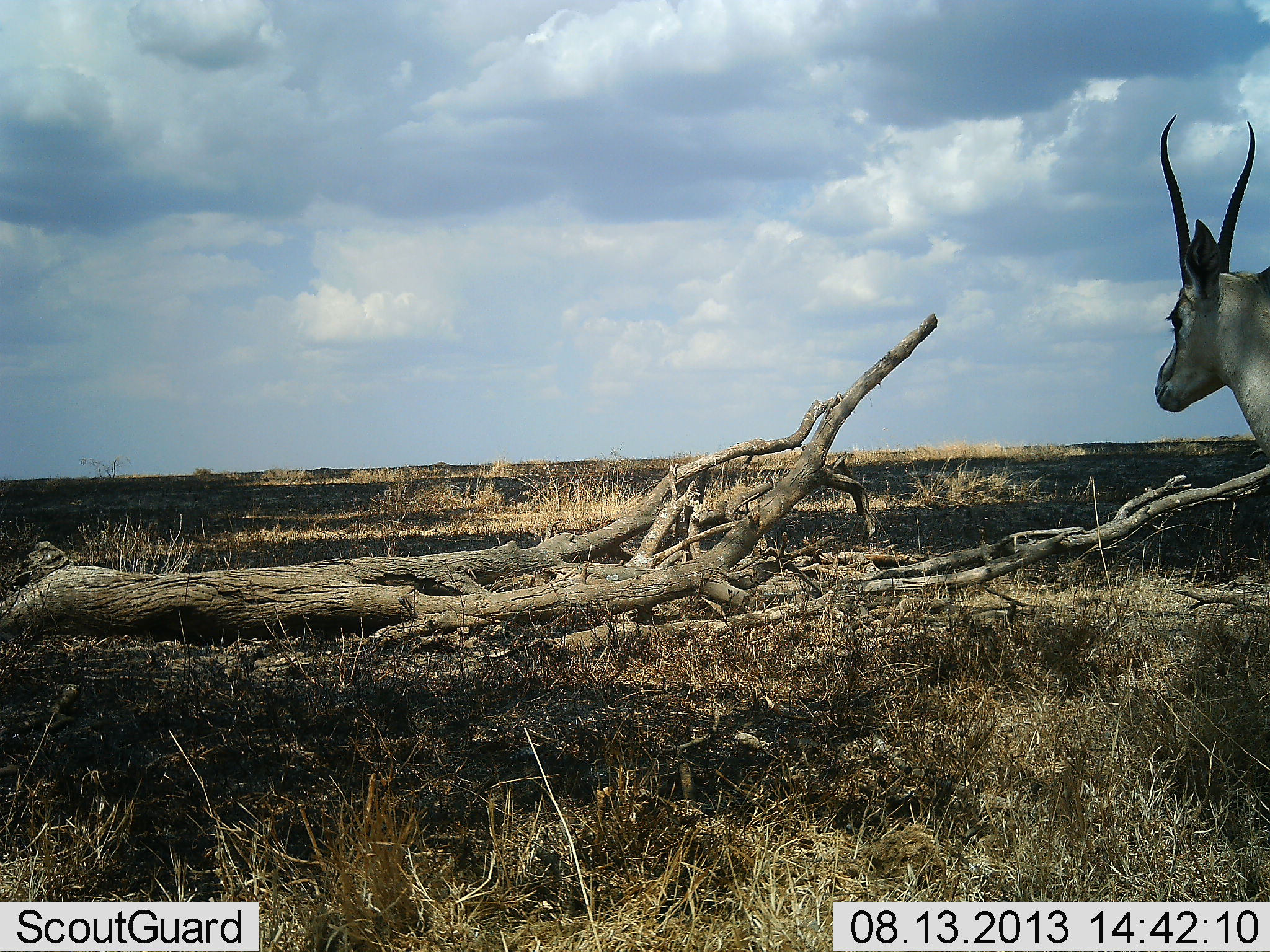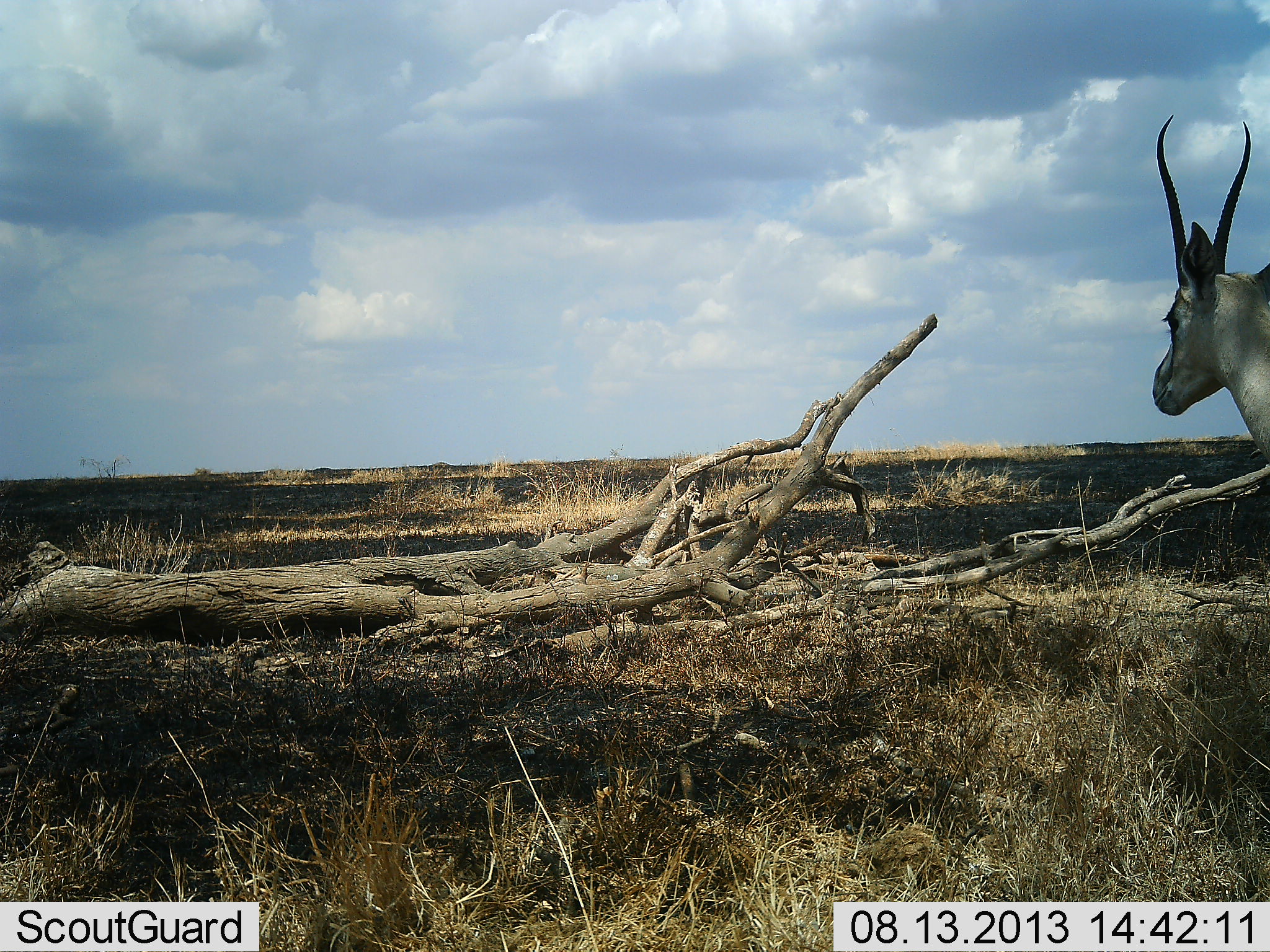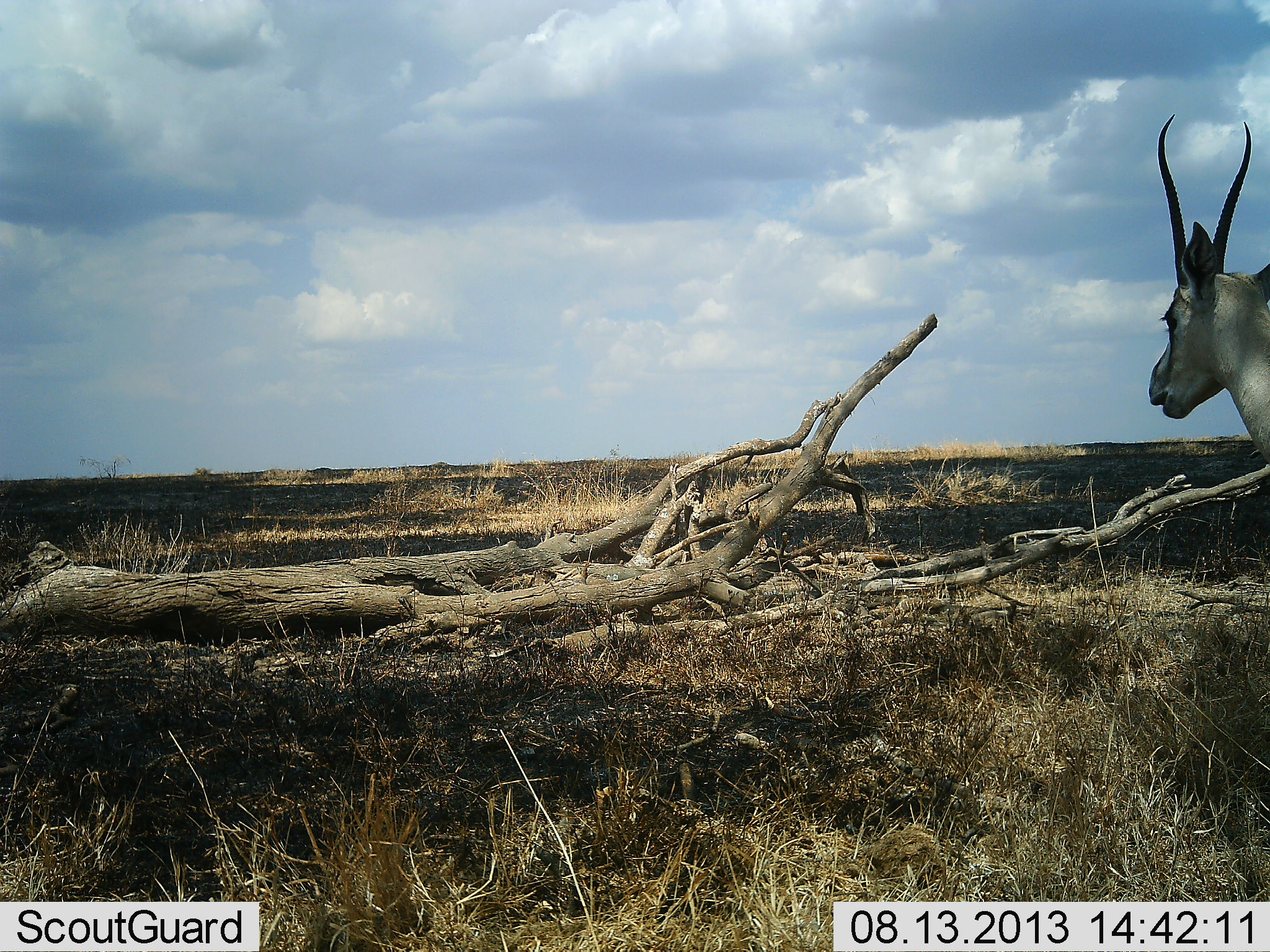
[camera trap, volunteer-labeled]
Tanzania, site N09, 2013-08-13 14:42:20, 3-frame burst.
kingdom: Animalia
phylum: Chordata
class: Mammalia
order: Artiodactyla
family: Bovidae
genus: Nanger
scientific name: Nanger granti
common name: grant's gazelle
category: gazellegrants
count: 1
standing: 85%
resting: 0%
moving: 0%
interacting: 4%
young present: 0%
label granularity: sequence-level